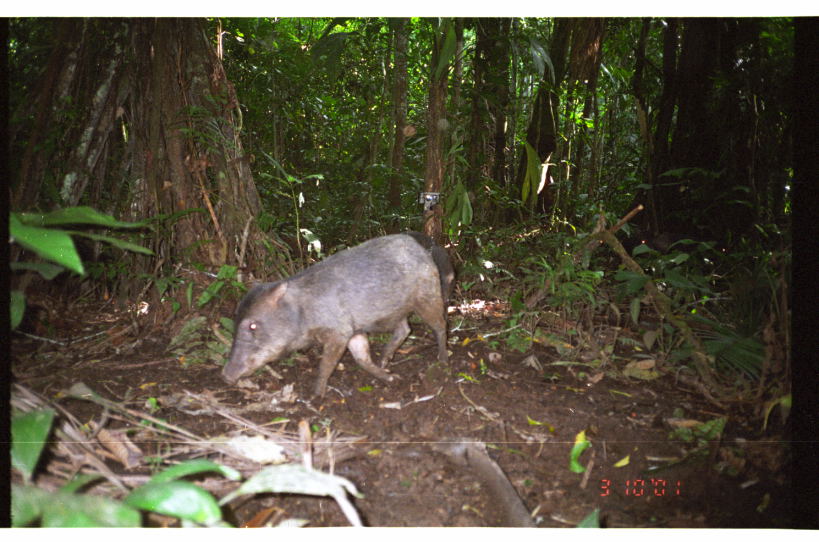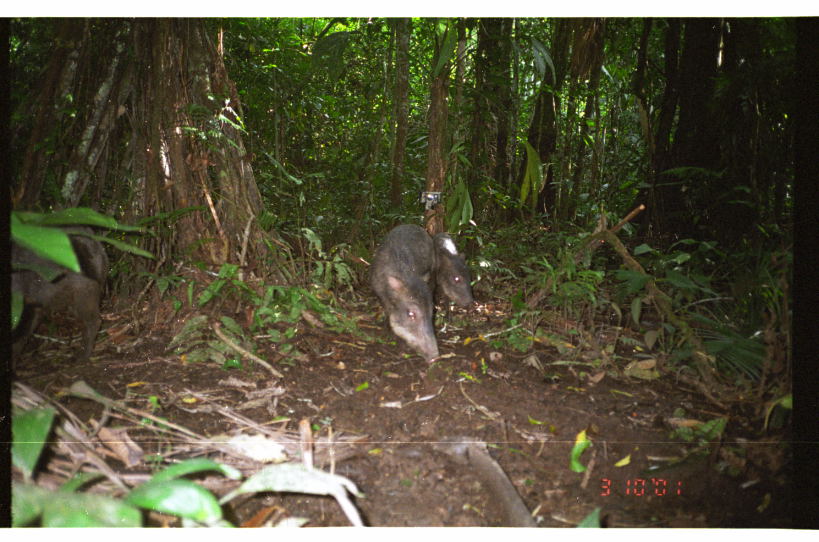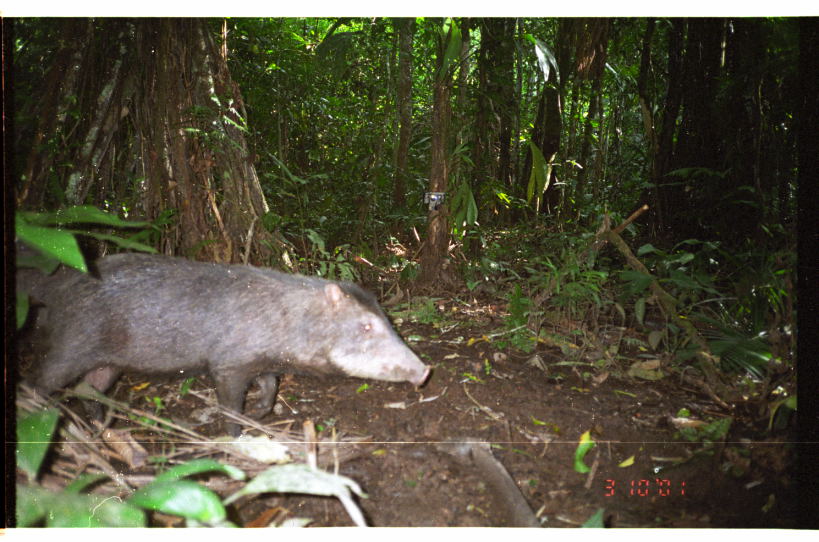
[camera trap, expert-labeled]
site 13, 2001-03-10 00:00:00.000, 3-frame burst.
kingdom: Animalia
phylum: Chordata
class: Mammalia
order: Artiodactyla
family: Tayassuidae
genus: Tayassu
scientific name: Tayassu pecari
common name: white-lipped peccary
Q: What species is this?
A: Tayassu pecari (white-lipped peccary).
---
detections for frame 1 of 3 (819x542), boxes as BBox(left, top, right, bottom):
tayassu pecari: BBox(221, 234, 448, 402); BBox(429, 245, 456, 321); BBox(401, 230, 432, 251)